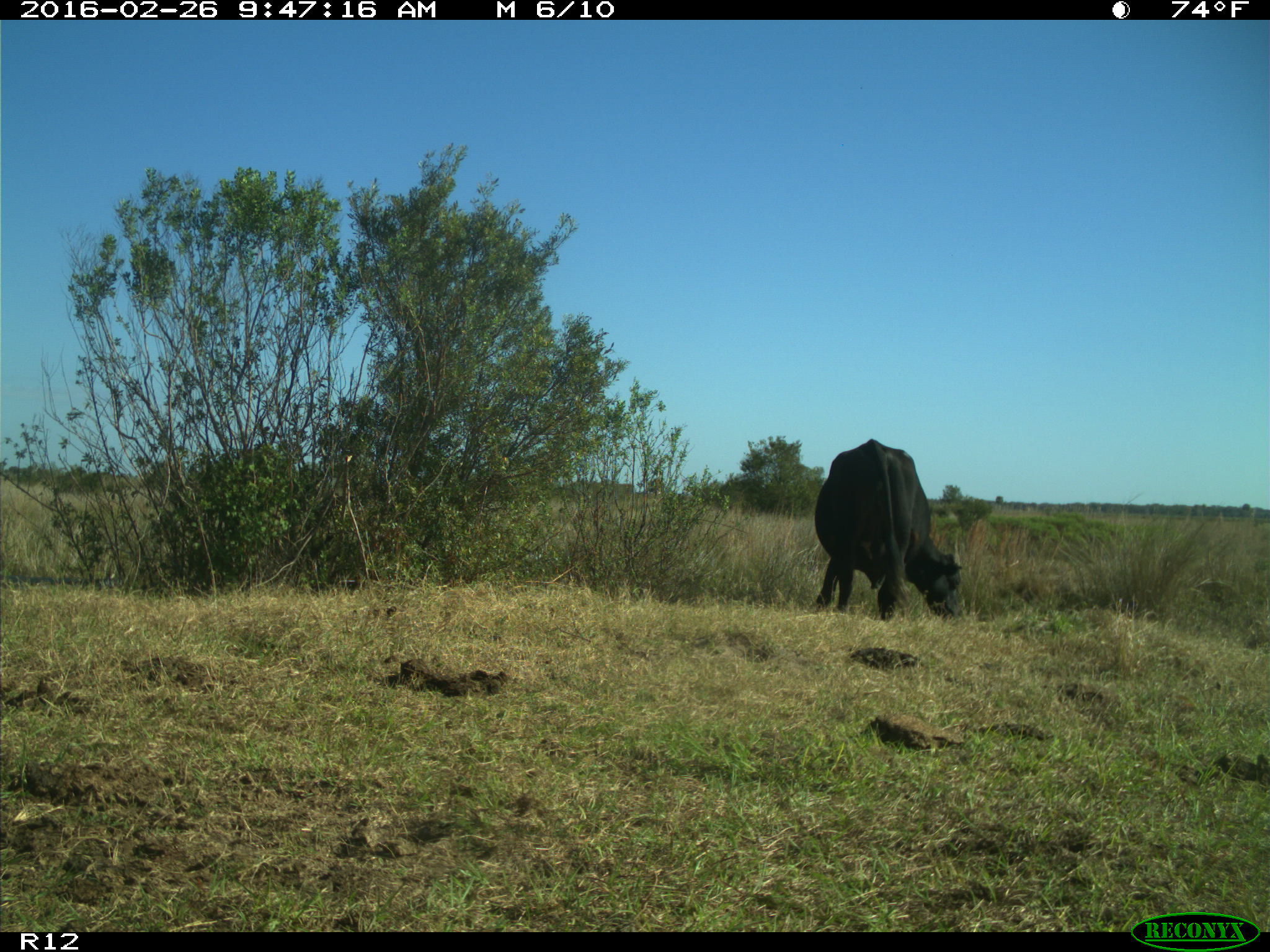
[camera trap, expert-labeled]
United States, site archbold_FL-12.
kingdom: Animalia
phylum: Chordata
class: Mammalia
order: Artiodactyla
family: Bovidae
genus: Bos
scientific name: Bos taurus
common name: domestic cow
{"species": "Bos taurus (domestic cow)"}